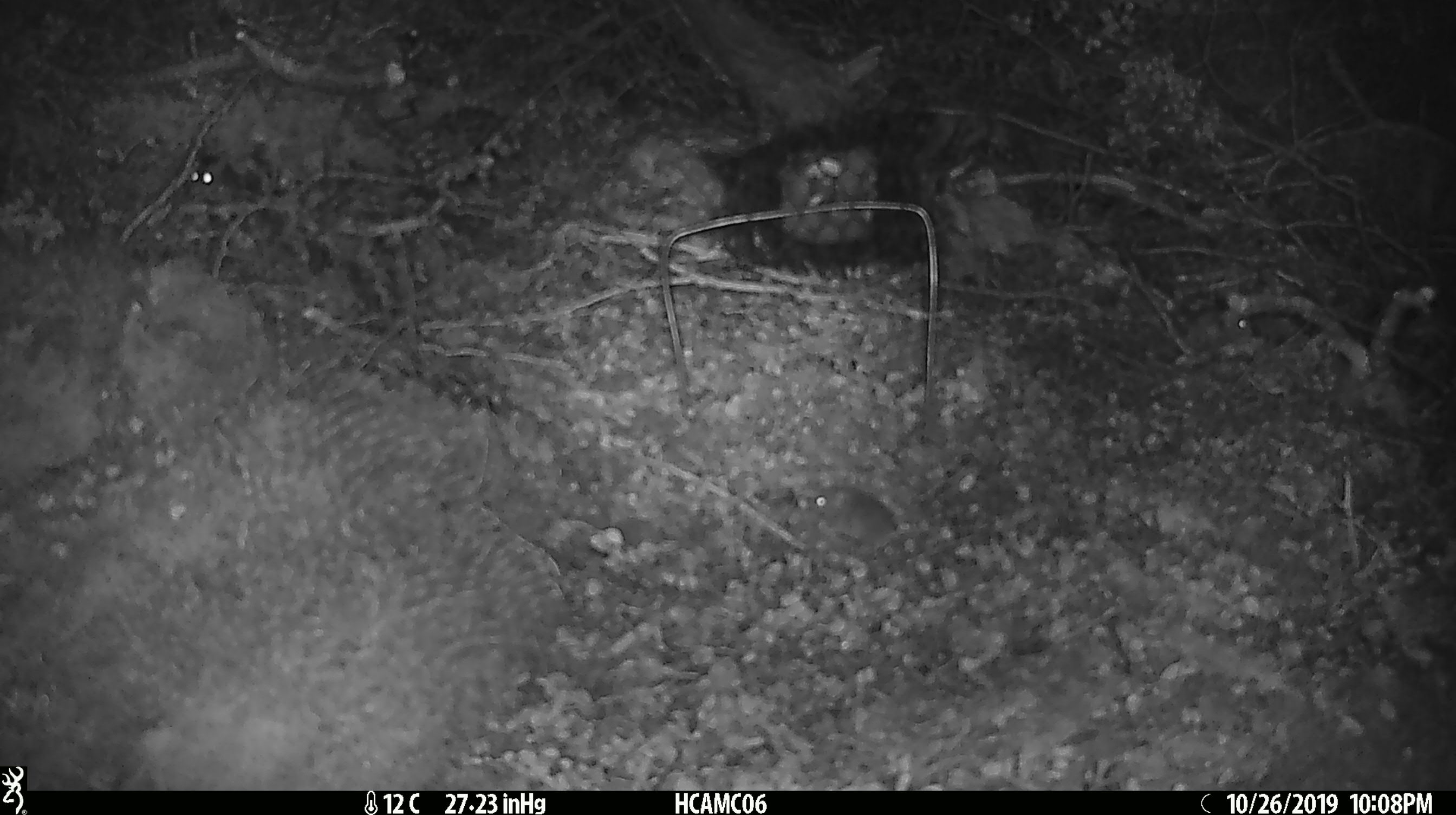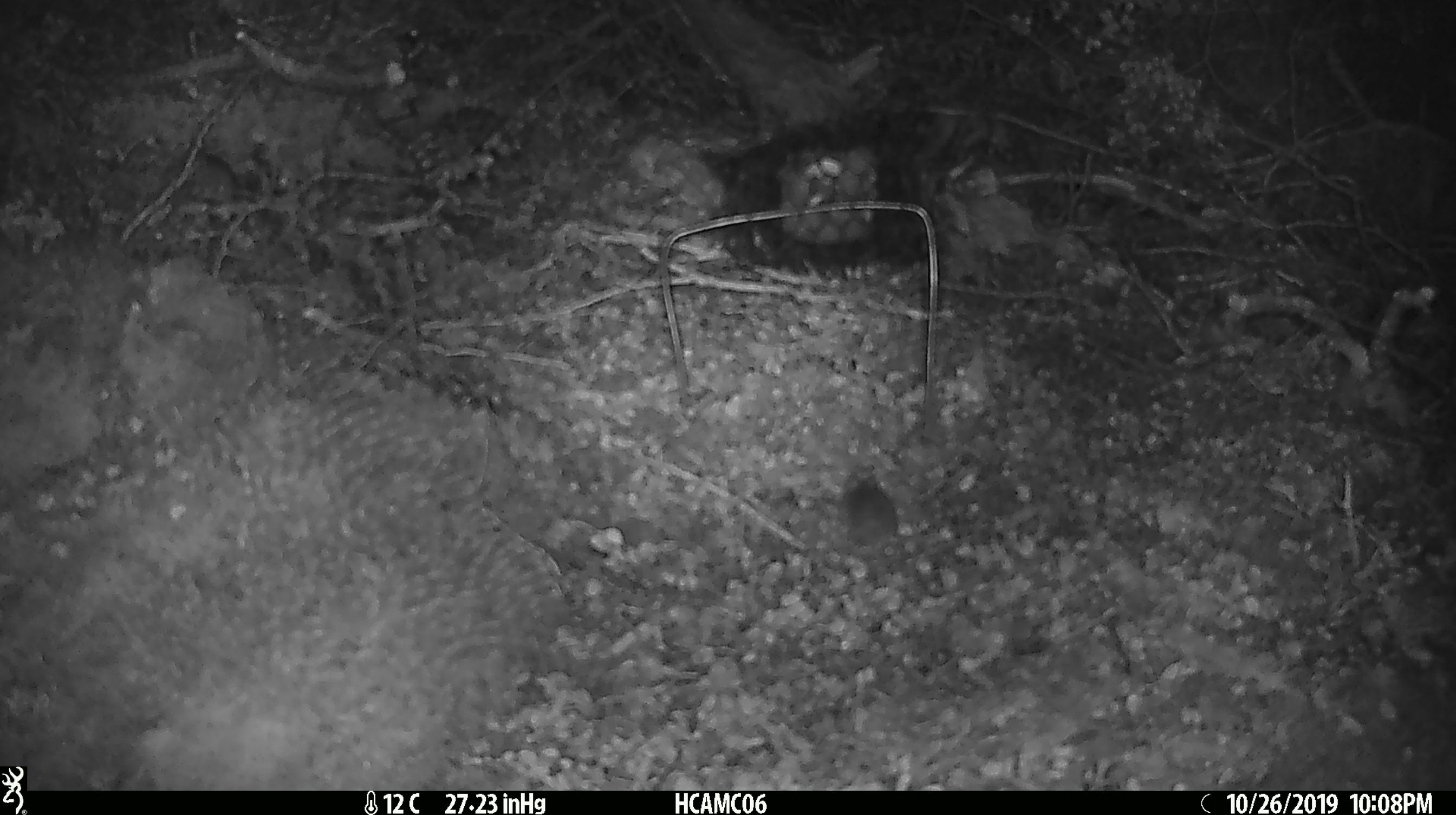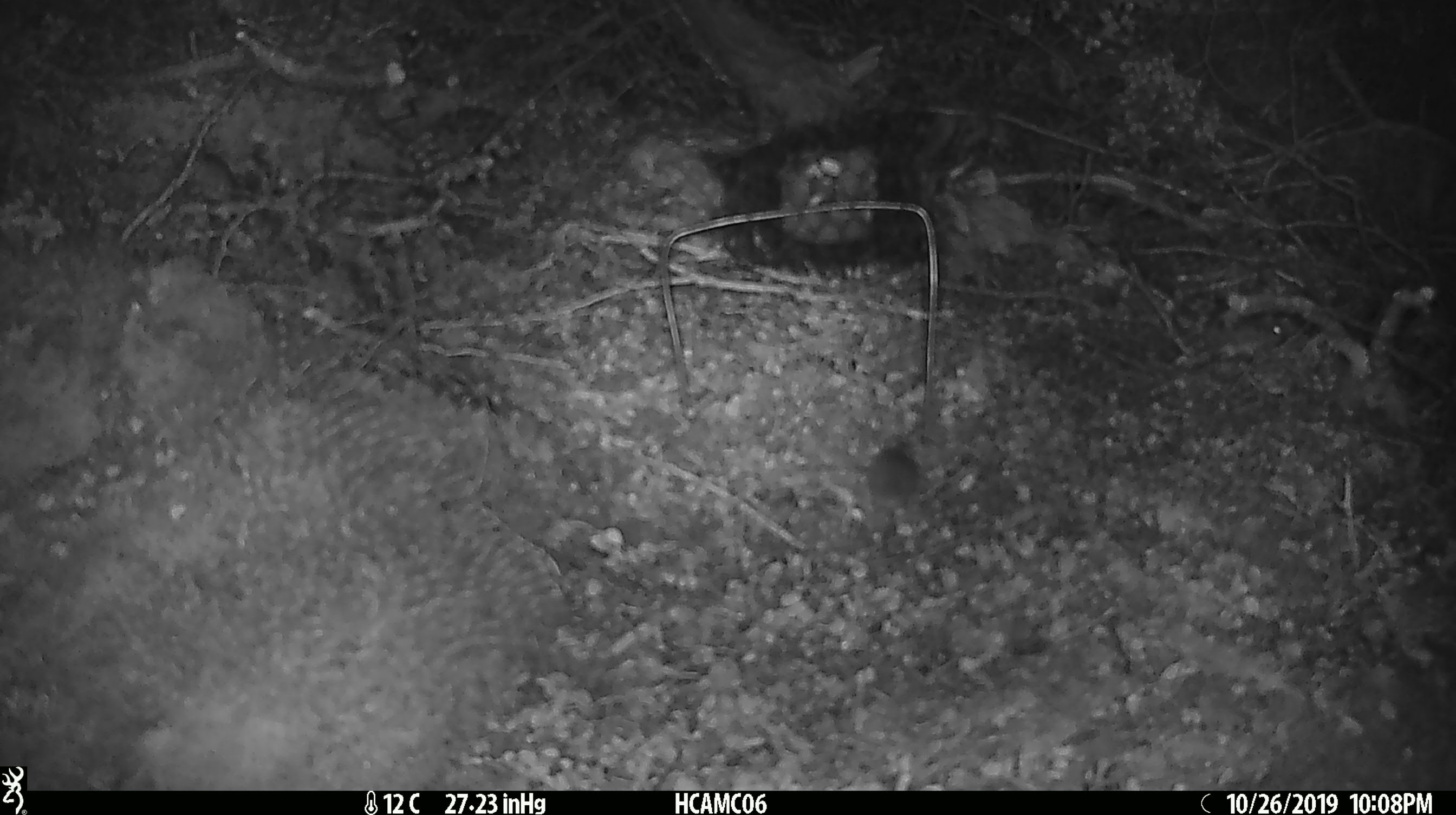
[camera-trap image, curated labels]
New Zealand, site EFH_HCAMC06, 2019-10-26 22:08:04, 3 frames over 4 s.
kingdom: Animalia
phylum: Chordata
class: Mammalia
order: Rodentia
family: Muridae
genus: Mus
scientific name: Mus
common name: mouse